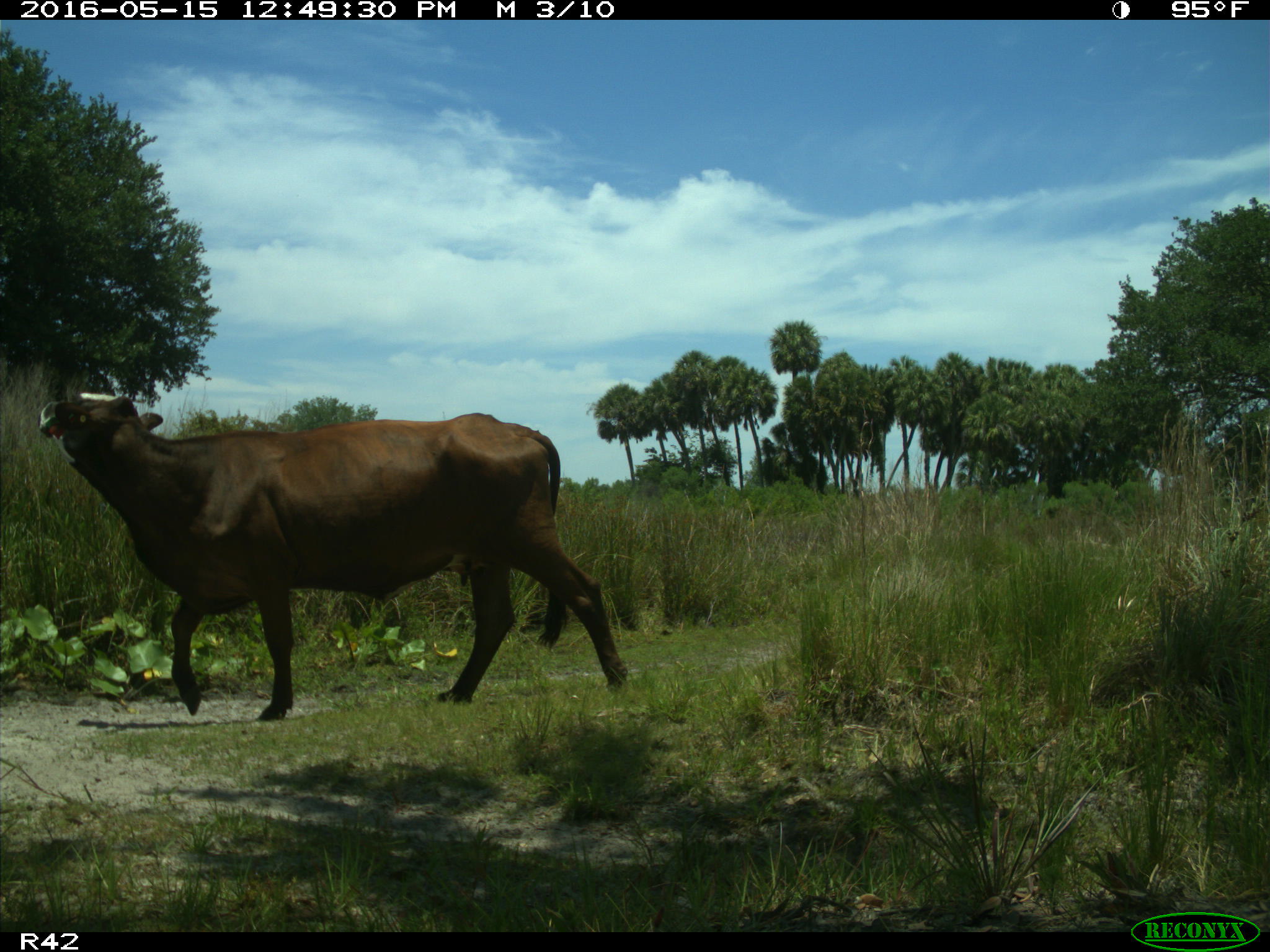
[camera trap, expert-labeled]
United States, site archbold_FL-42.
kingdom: Animalia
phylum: Chordata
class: Mammalia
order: Artiodactyla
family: Bovidae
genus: Bos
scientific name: Bos taurus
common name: domestic cow